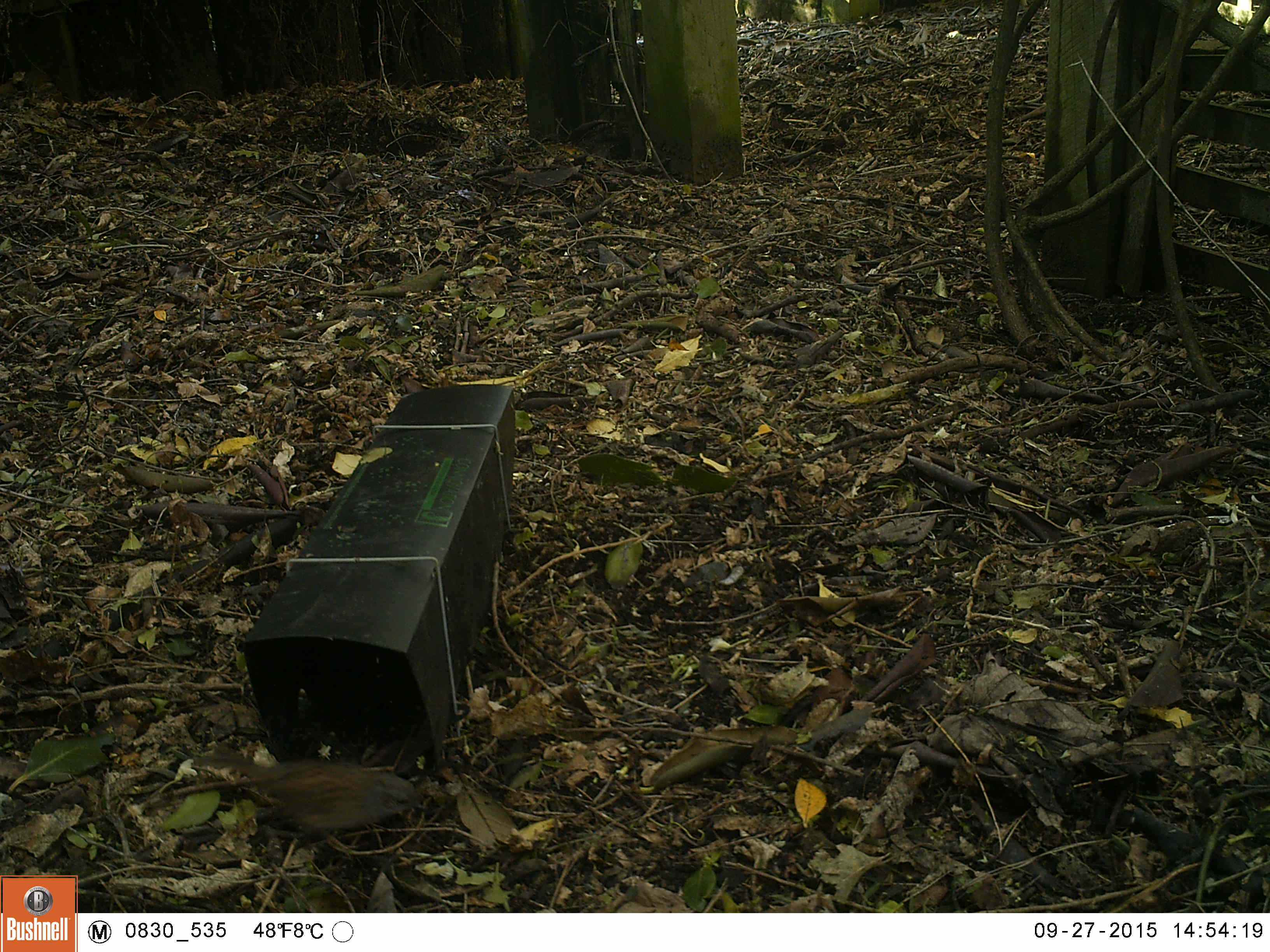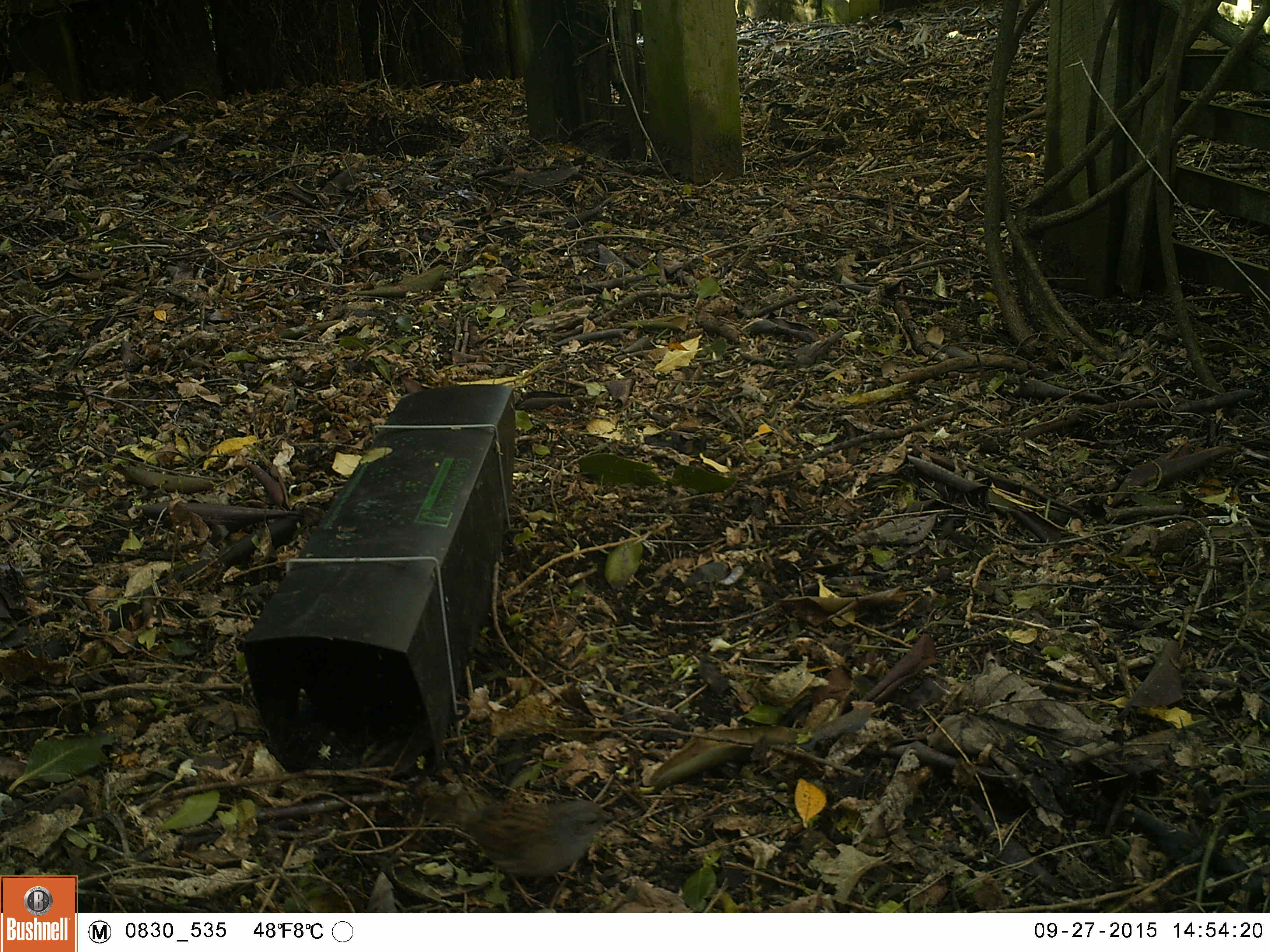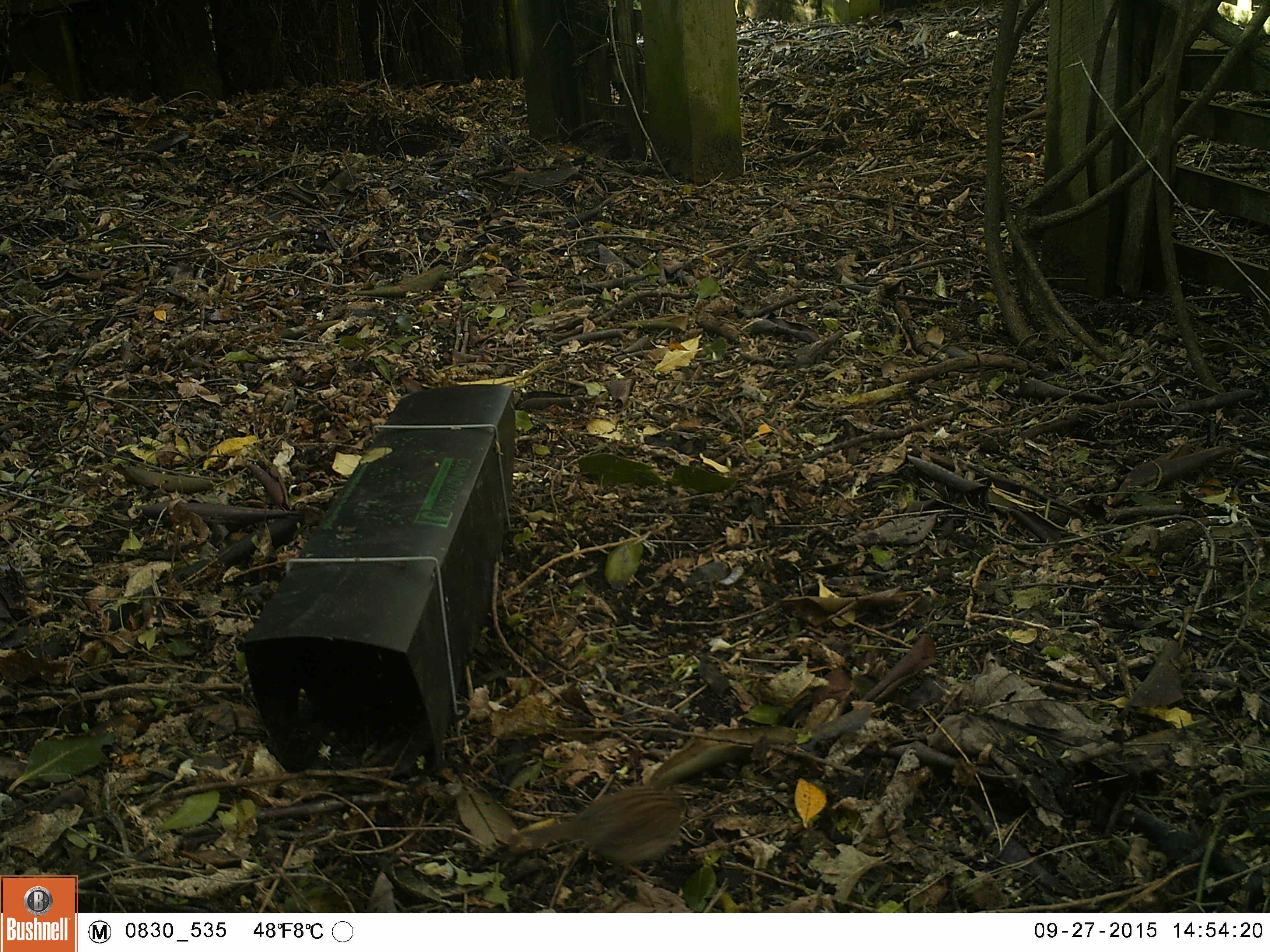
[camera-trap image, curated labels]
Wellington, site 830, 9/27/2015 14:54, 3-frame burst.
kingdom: Animalia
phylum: Chordata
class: Aves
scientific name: Aves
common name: bird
Bird (Aves).